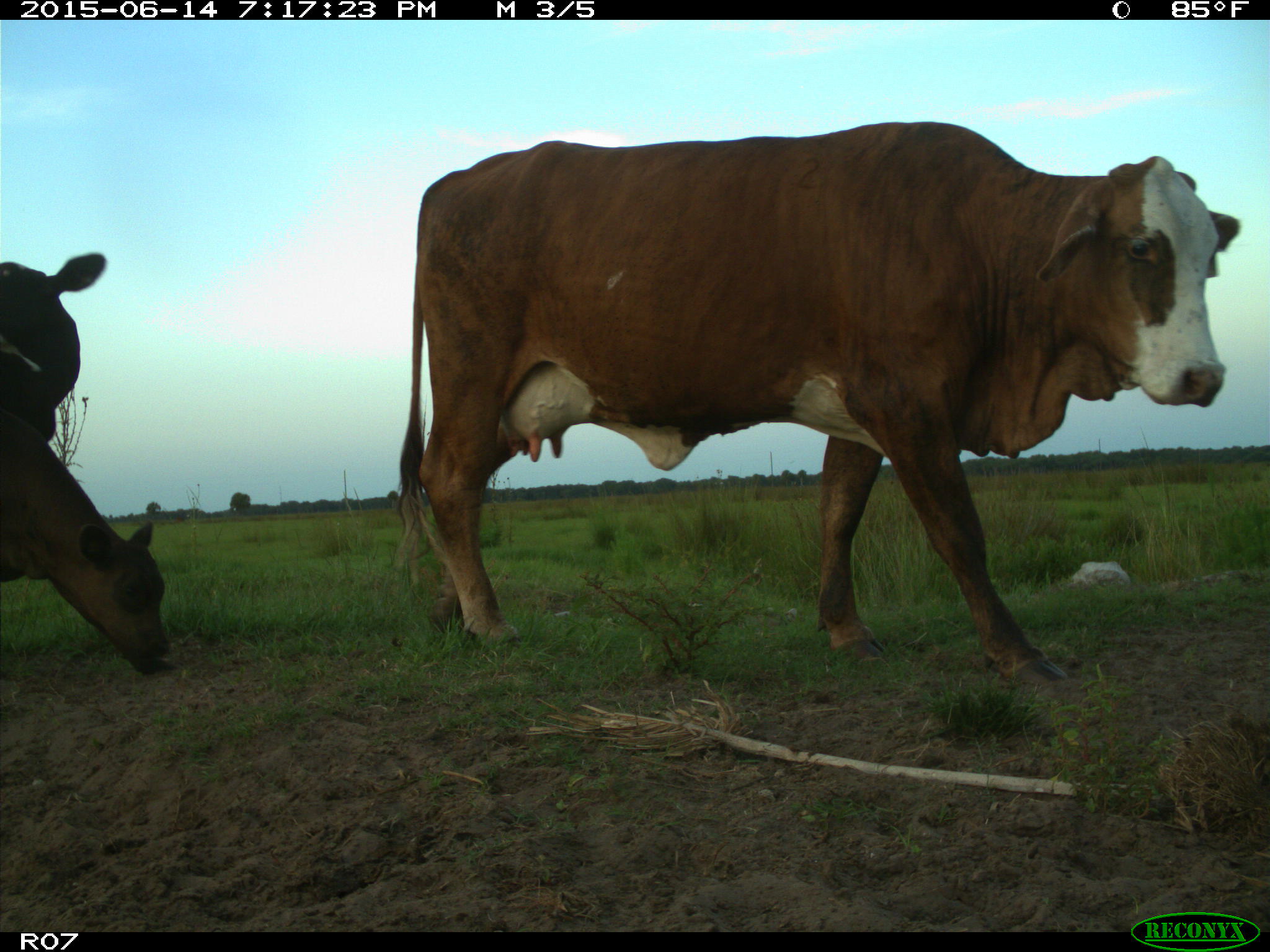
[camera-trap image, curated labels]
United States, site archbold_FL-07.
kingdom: Animalia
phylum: Chordata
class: Mammalia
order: Artiodactyla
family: Bovidae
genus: Bos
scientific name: Bos taurus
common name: domestic cow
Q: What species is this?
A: Bos taurus (domestic cow).